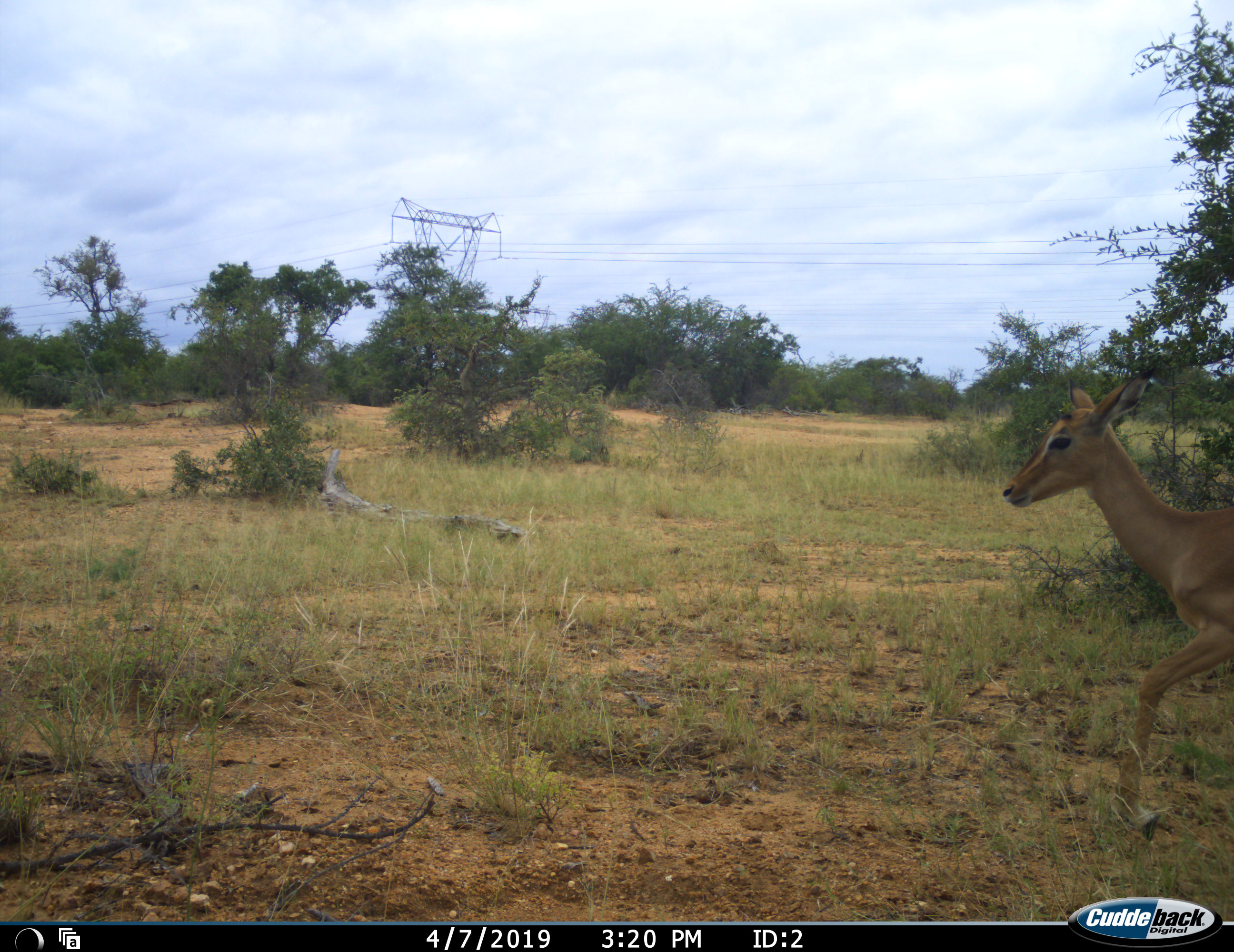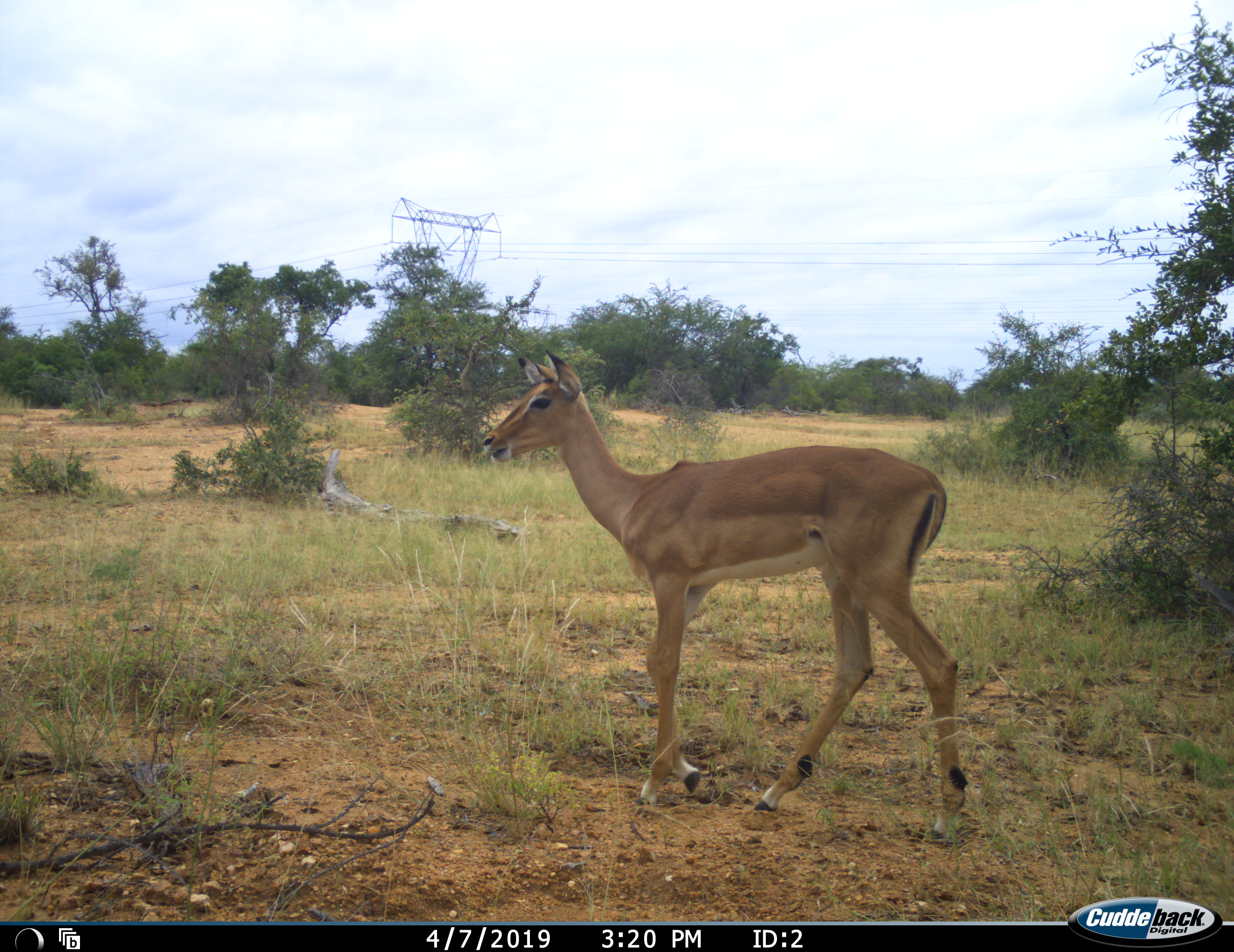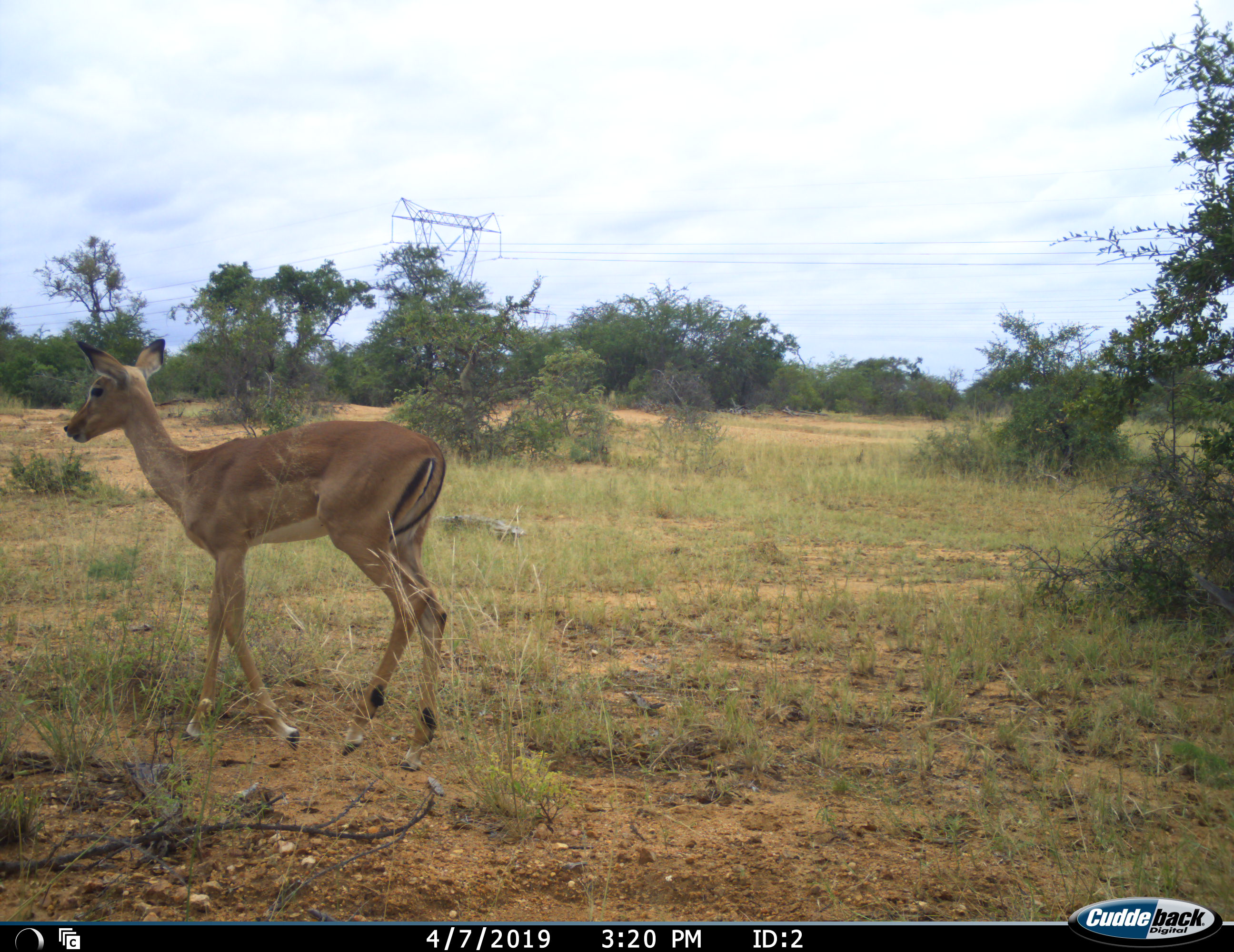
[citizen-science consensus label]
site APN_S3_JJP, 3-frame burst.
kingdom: Animalia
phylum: Chordata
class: Mammalia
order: Artiodactyla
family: Bovidae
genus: Aepyceros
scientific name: Aepyceros melampus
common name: impala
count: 1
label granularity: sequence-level